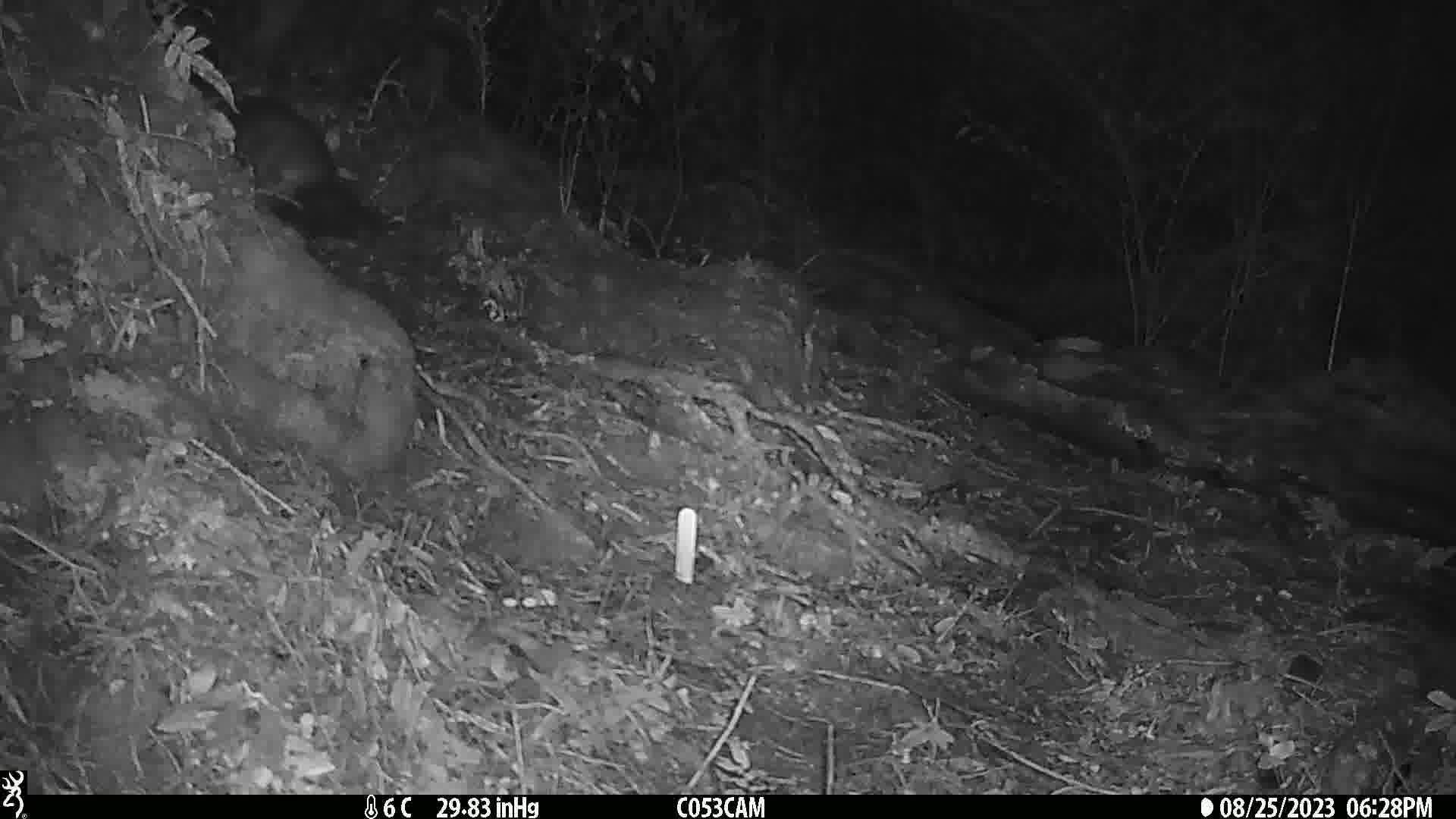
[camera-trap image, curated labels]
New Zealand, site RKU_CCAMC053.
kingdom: Animalia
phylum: Chordata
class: Mammalia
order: Diprotodontia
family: Phalangeridae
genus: Trichosurus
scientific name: Trichosurus vulpecula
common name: common brushtail possum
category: possum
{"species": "possum (common brushtail possum) (Trichosurus vulpecula)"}